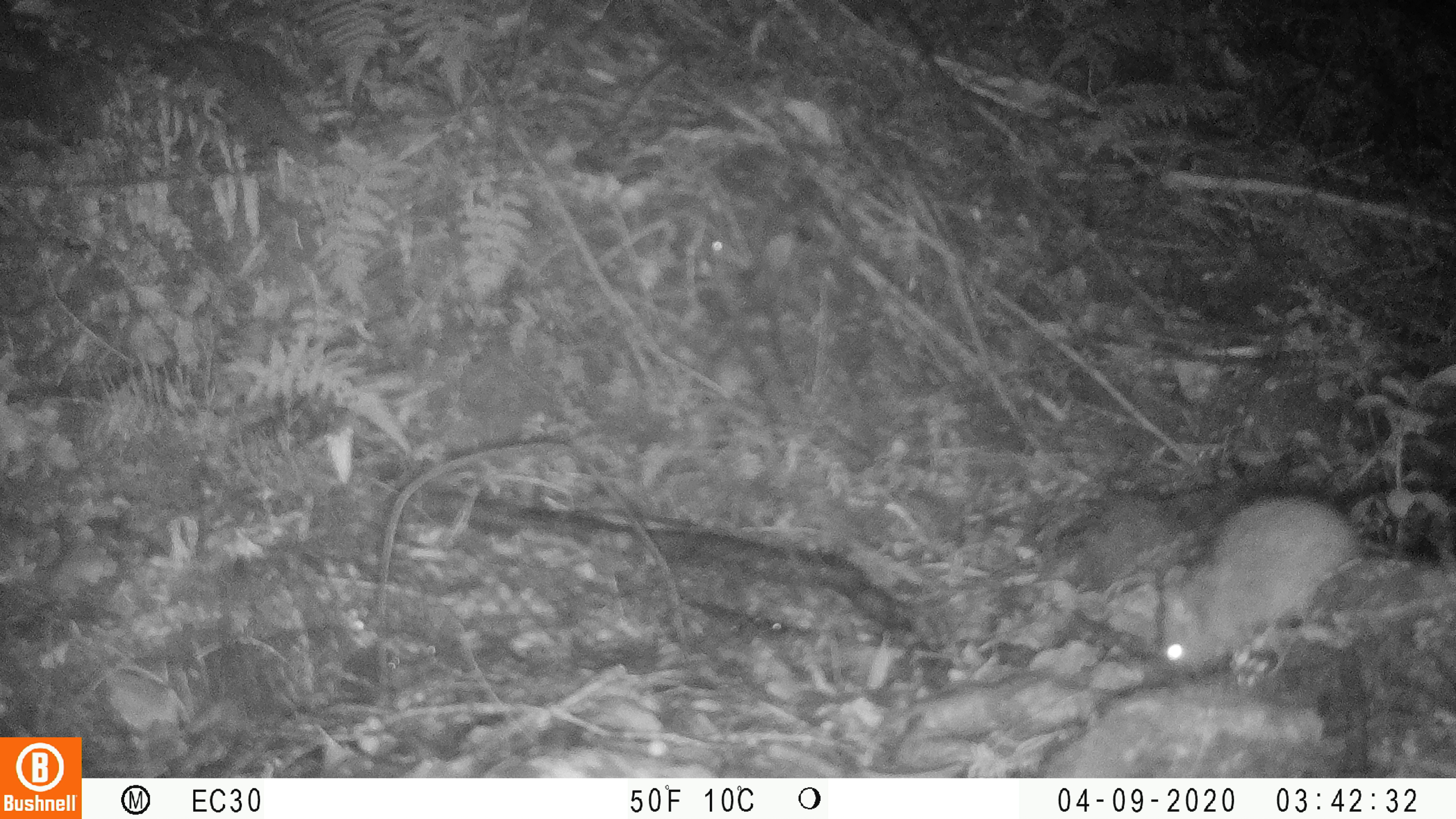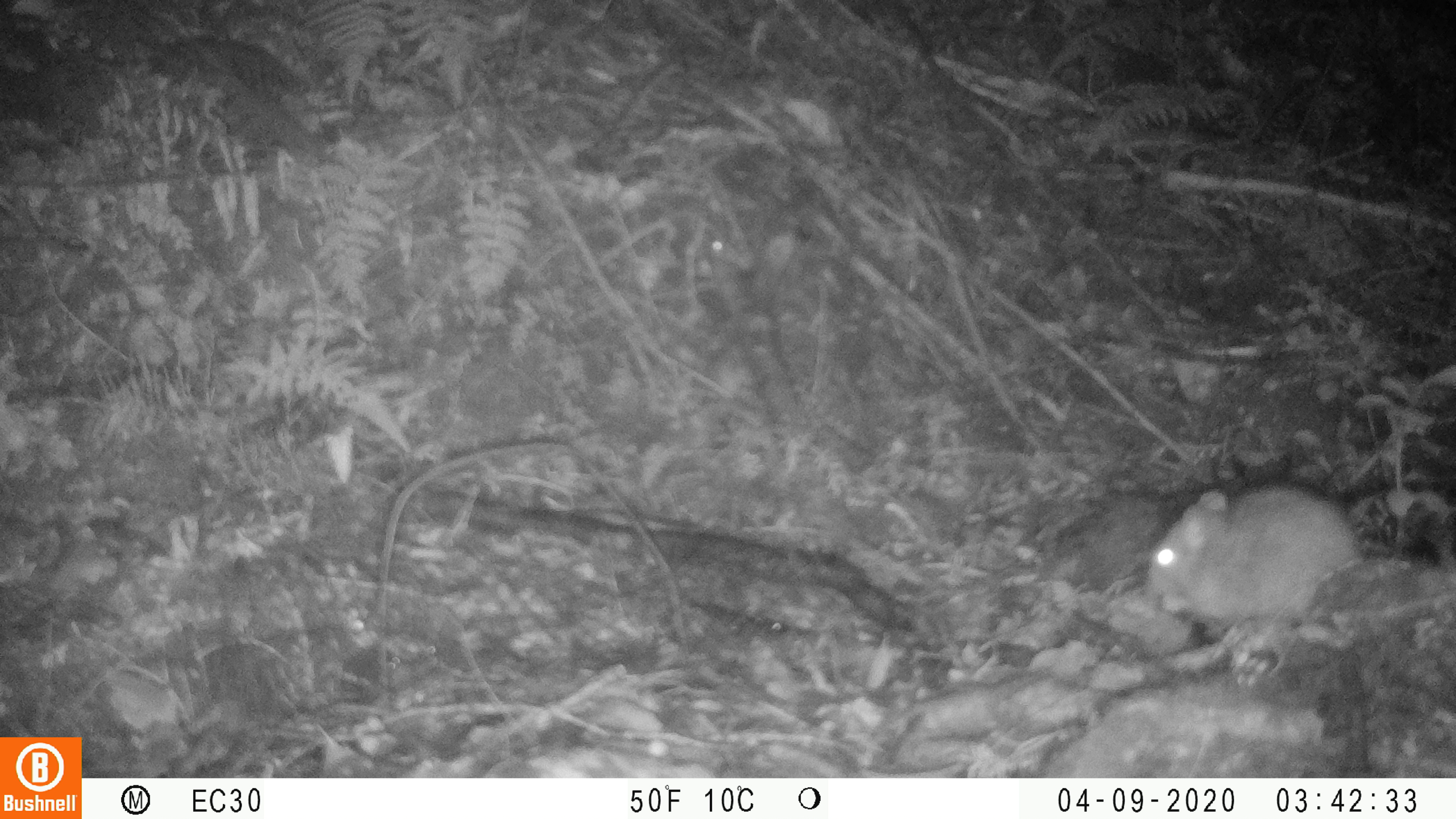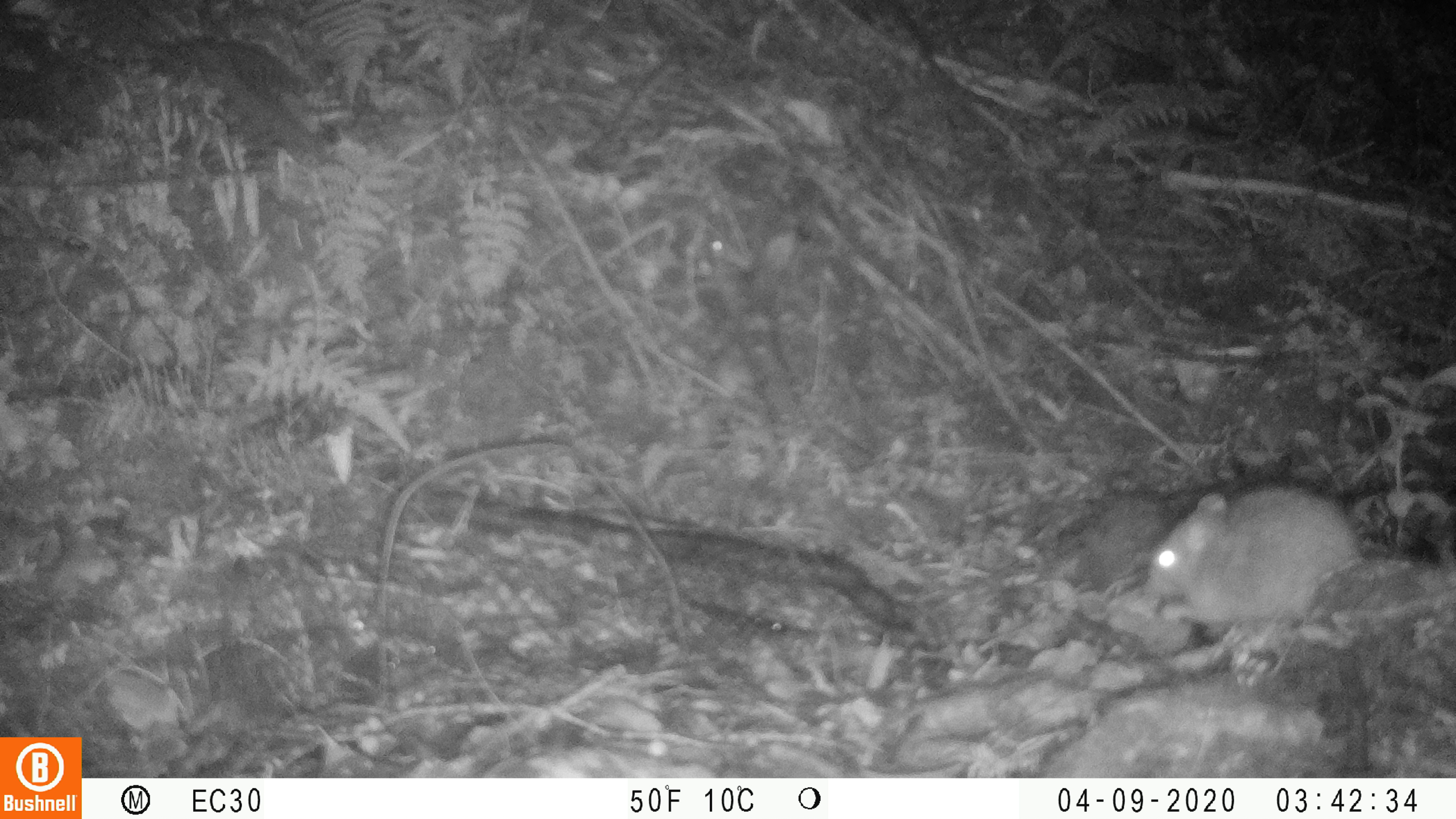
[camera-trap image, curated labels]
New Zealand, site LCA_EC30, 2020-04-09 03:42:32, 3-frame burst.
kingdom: Animalia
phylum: Chordata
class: Mammalia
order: Rodentia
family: Muridae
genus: Rattus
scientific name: Rattus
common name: rat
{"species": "rat (Rattus)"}